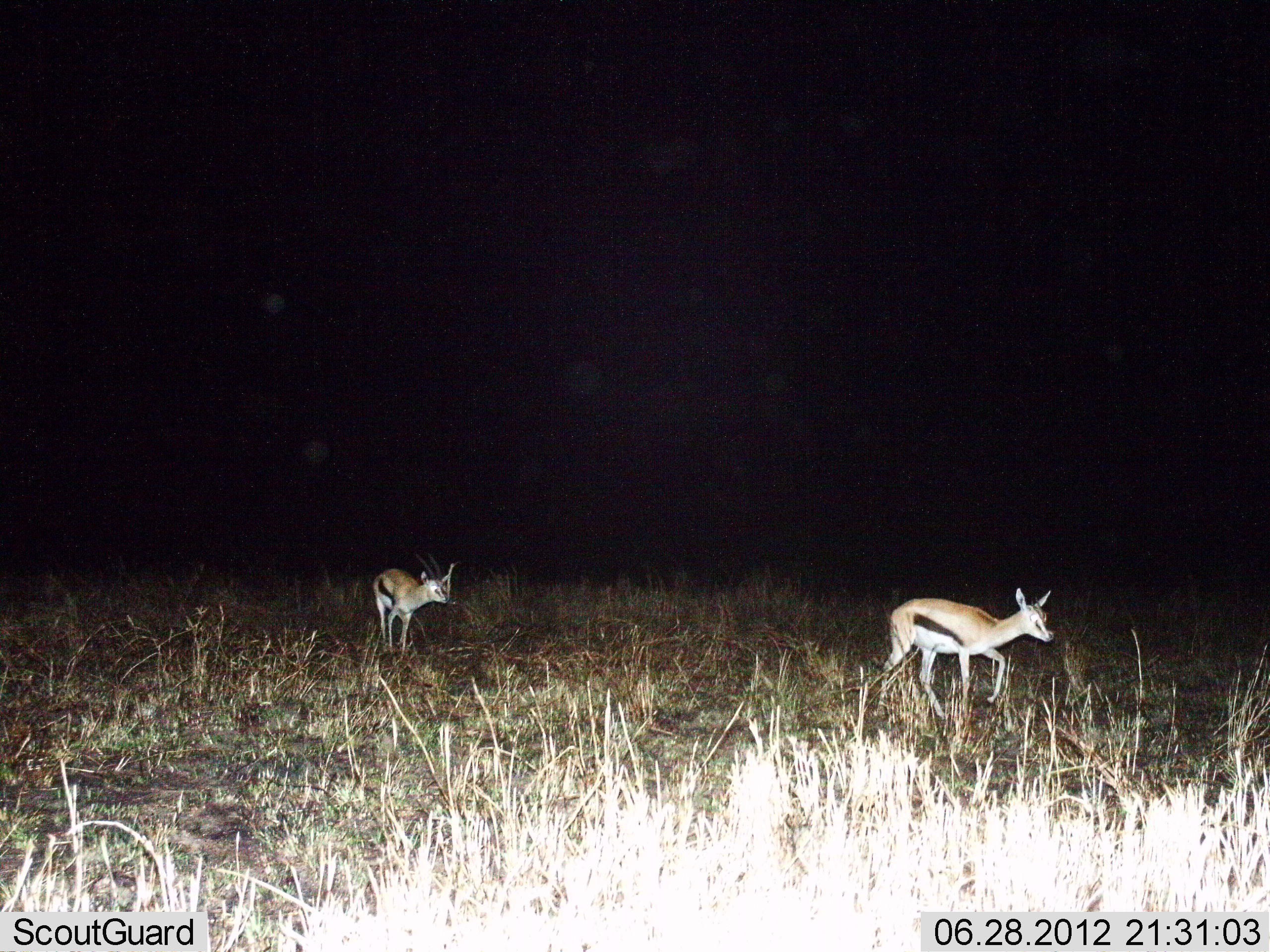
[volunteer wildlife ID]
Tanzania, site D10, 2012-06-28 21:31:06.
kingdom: Animalia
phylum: Chordata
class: Mammalia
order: Artiodactyla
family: Bovidae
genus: Eudorcas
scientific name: Eudorcas thomsonii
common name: thomson's gazelle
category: gazellethomsons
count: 2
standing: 30%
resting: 0%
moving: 80%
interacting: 10%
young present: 0%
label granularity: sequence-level